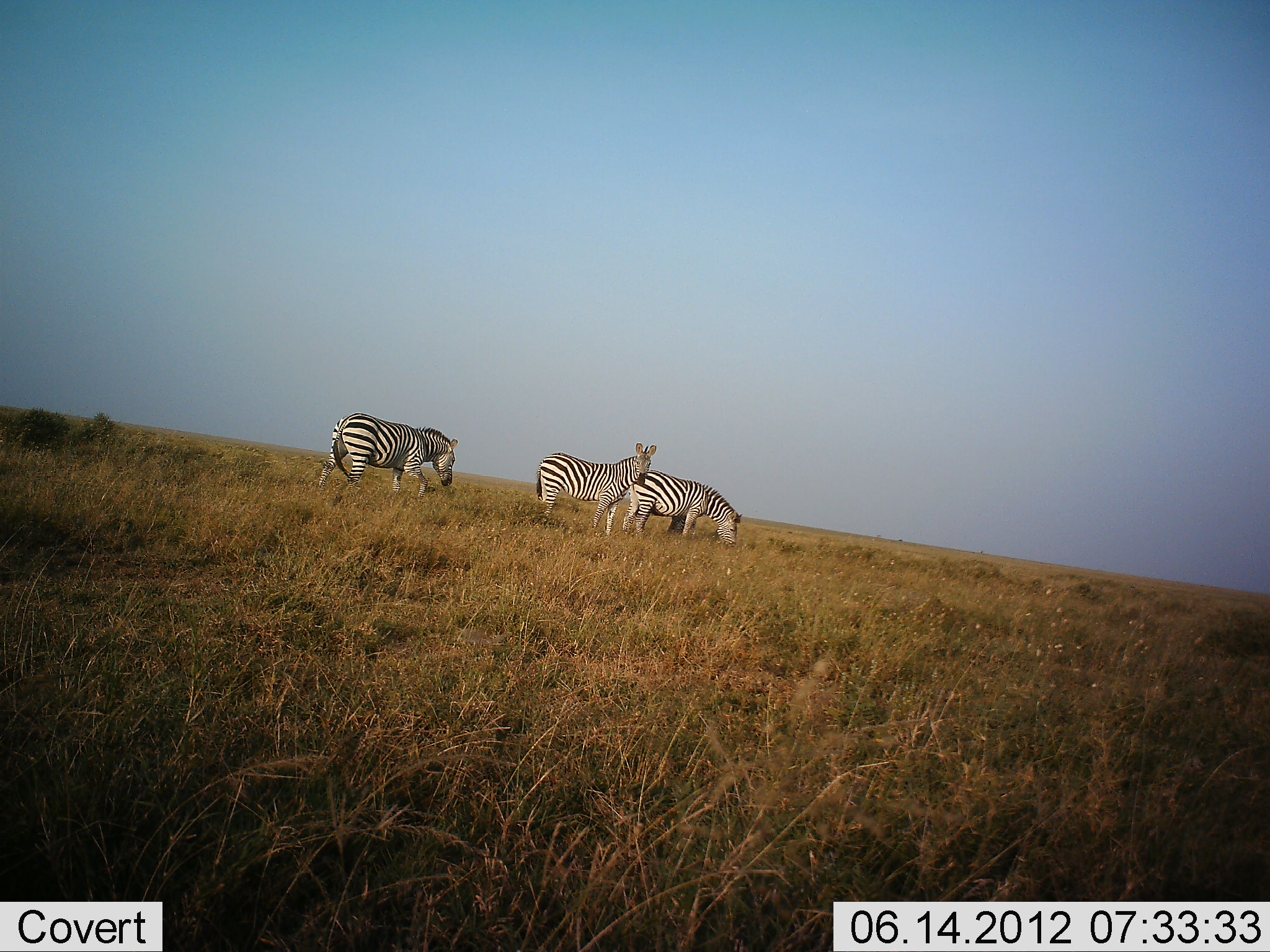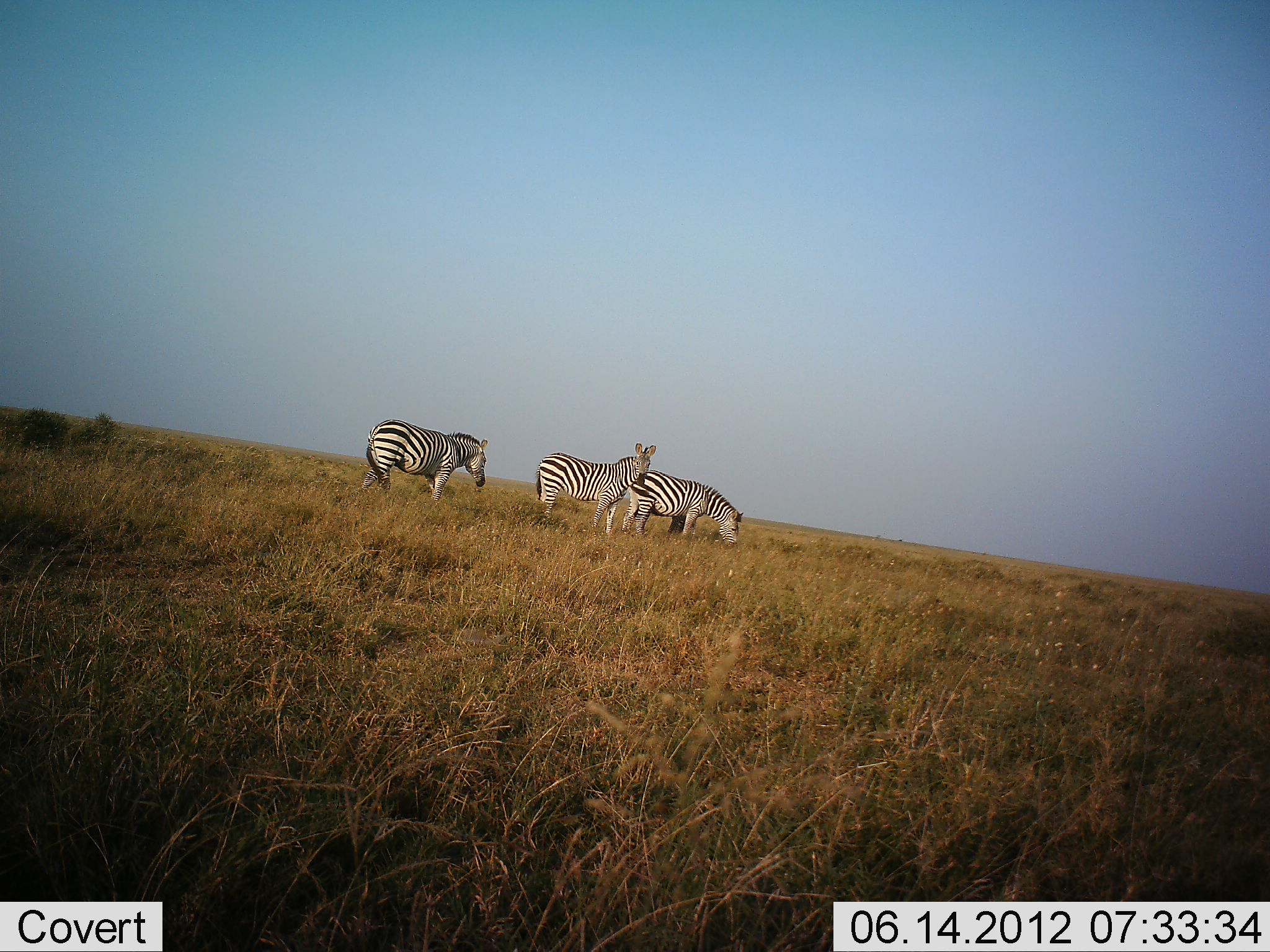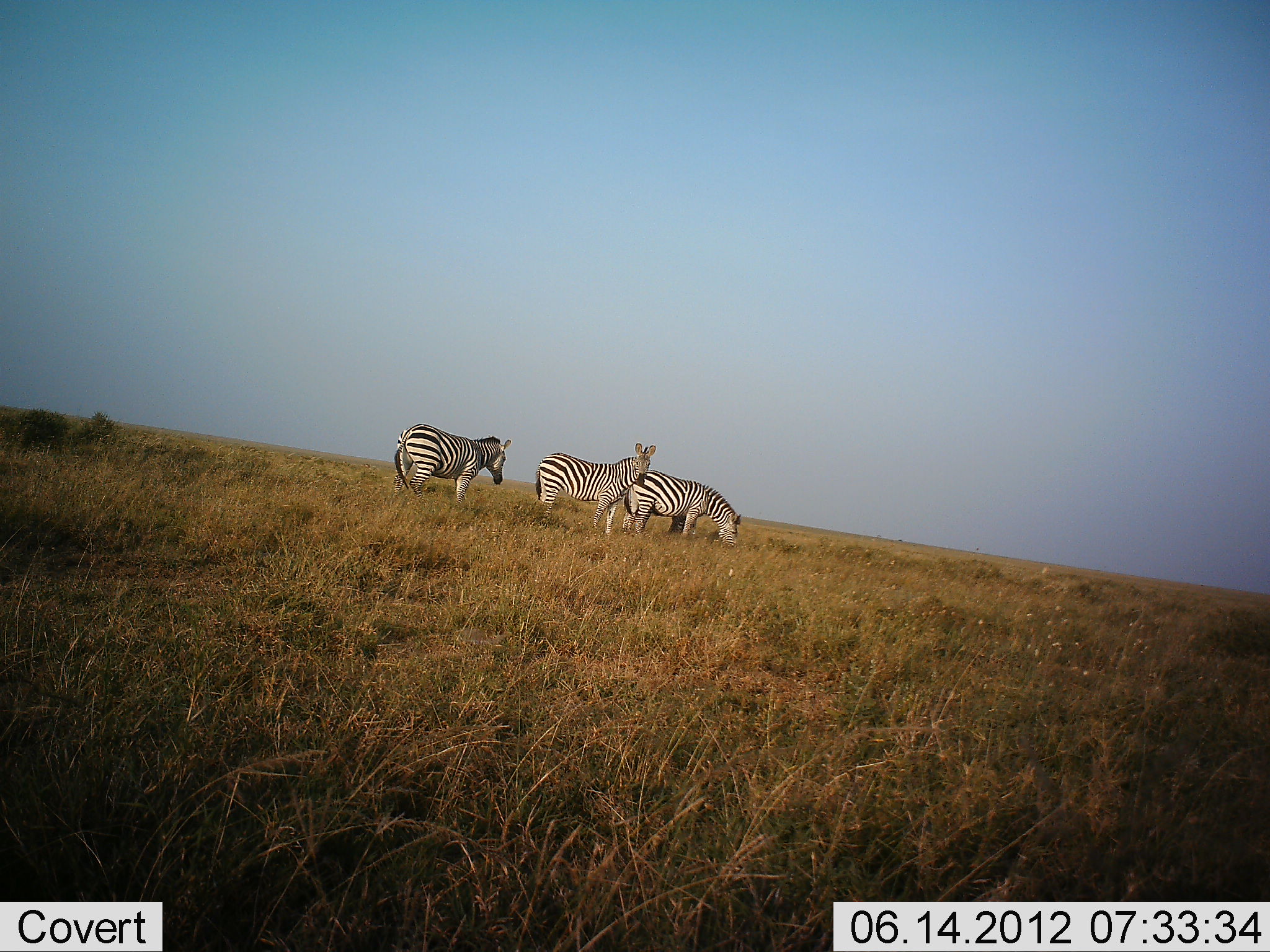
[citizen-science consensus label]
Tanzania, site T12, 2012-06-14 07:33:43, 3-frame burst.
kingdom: Animalia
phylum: Chordata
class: Mammalia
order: Perissodactyla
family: Equidae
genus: Equus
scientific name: Equus quagga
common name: plains zebra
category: zebra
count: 3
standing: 60%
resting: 0%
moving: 60%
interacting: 0%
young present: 0%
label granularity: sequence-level